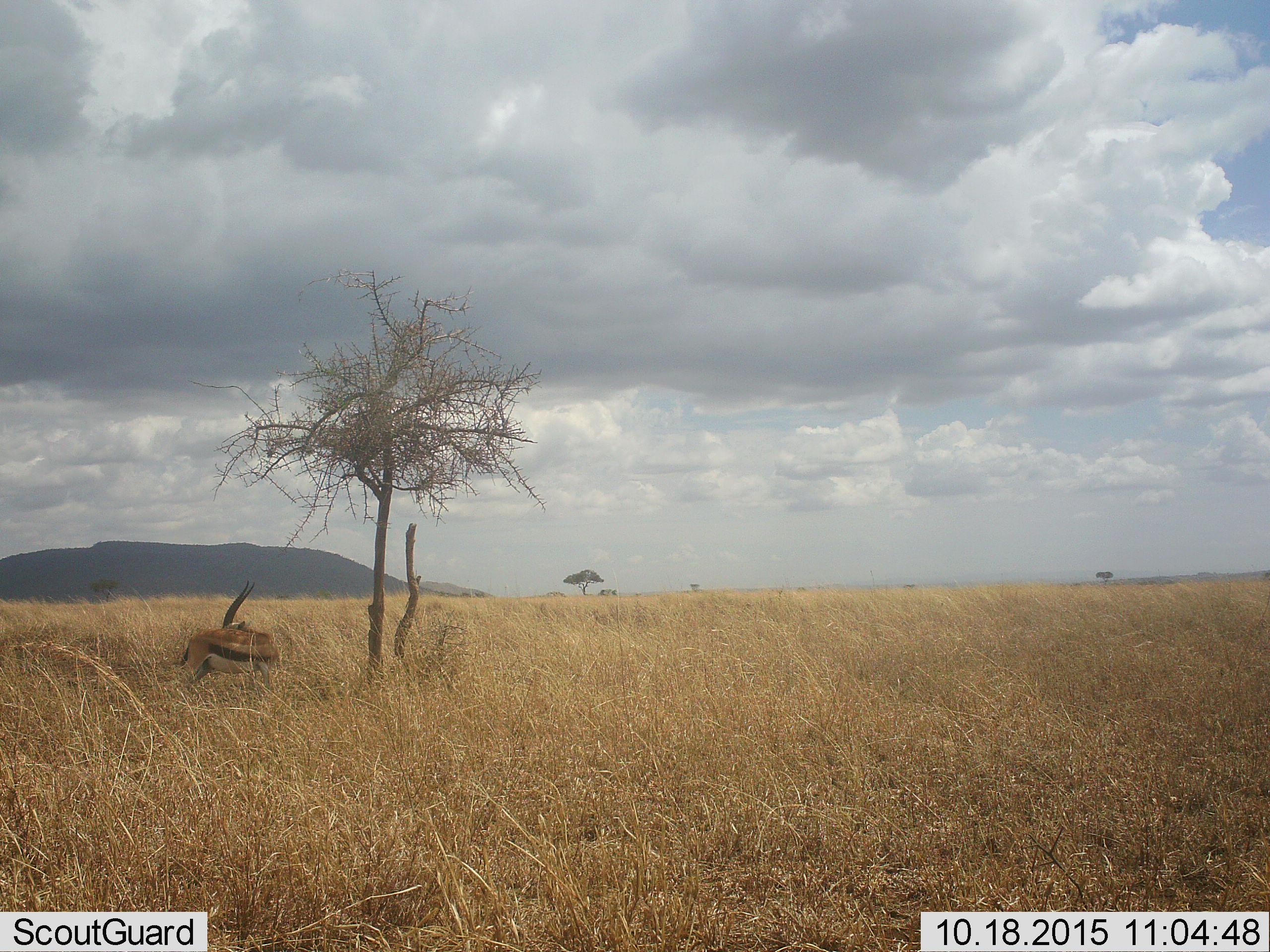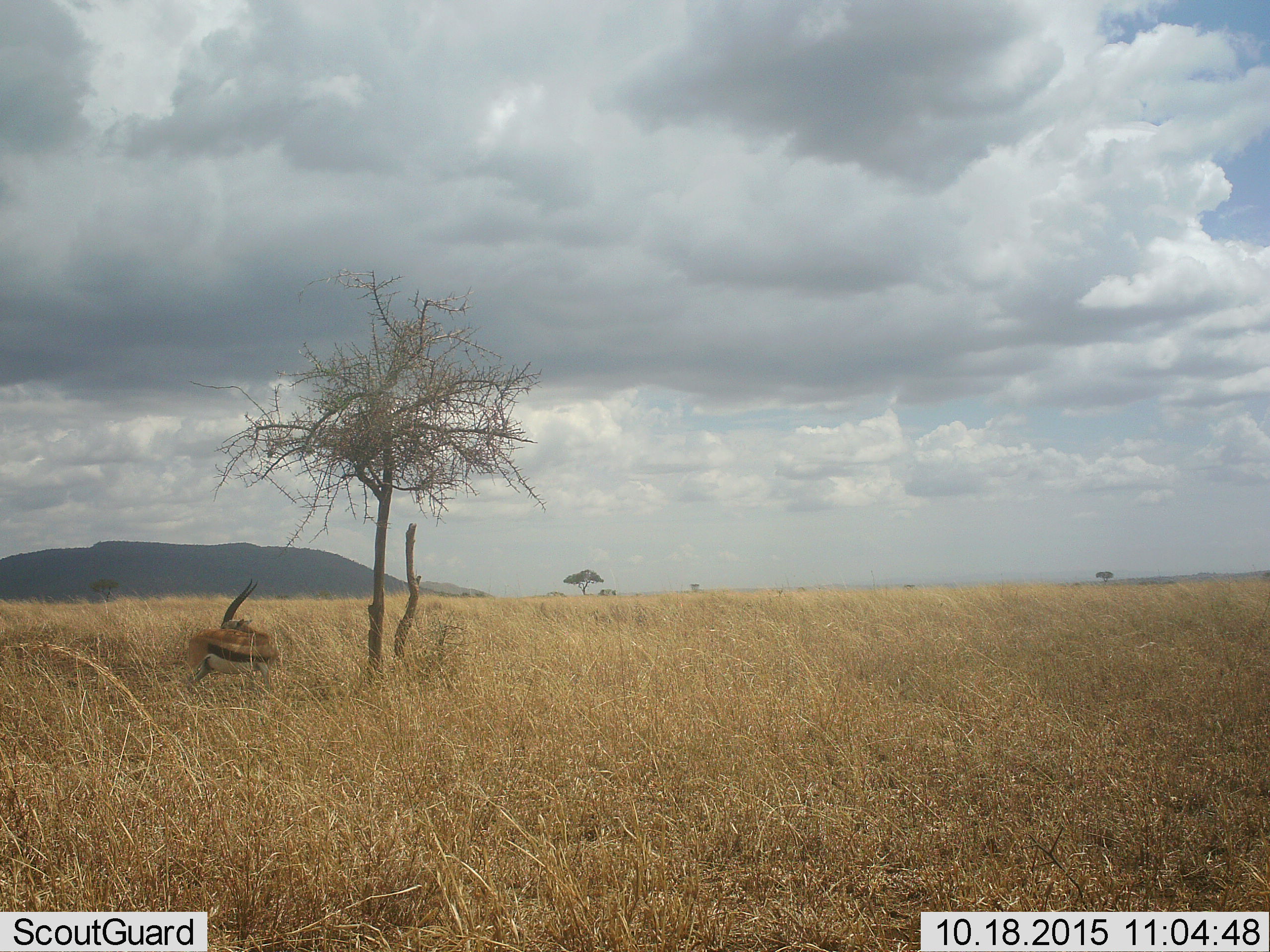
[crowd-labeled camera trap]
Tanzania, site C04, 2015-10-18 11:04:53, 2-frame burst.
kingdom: Animalia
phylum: Chordata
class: Mammalia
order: Artiodactyla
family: Bovidae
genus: Eudorcas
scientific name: Eudorcas thomsonii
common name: thomson's gazelle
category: gazellethomsons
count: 1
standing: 100%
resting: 0%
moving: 0%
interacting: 0%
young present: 0%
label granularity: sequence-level